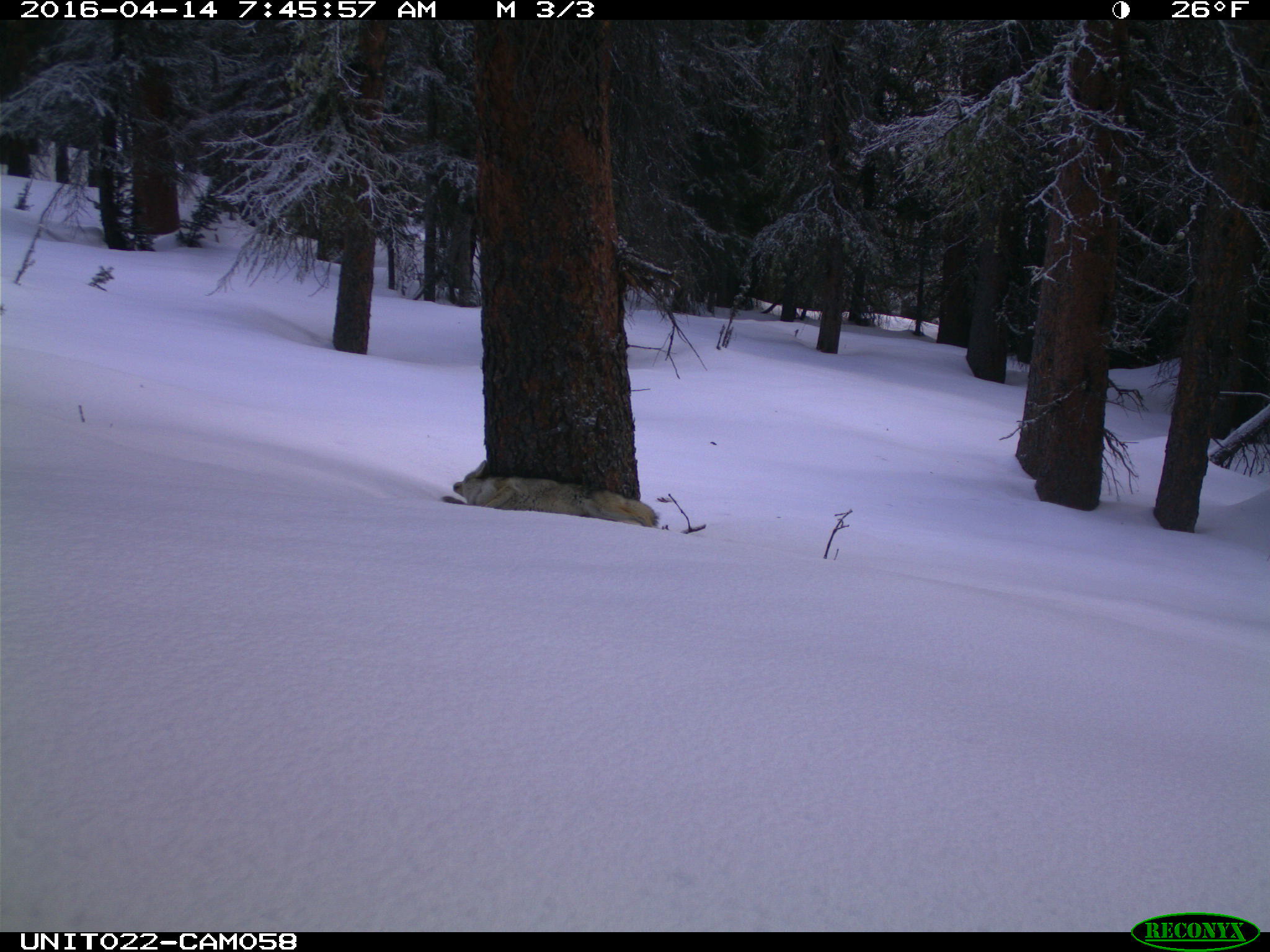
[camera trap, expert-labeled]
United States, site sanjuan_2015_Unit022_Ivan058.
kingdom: Animalia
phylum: Chordata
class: Mammalia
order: Carnivora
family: Canidae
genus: Canis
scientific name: Canis latrans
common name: coyote